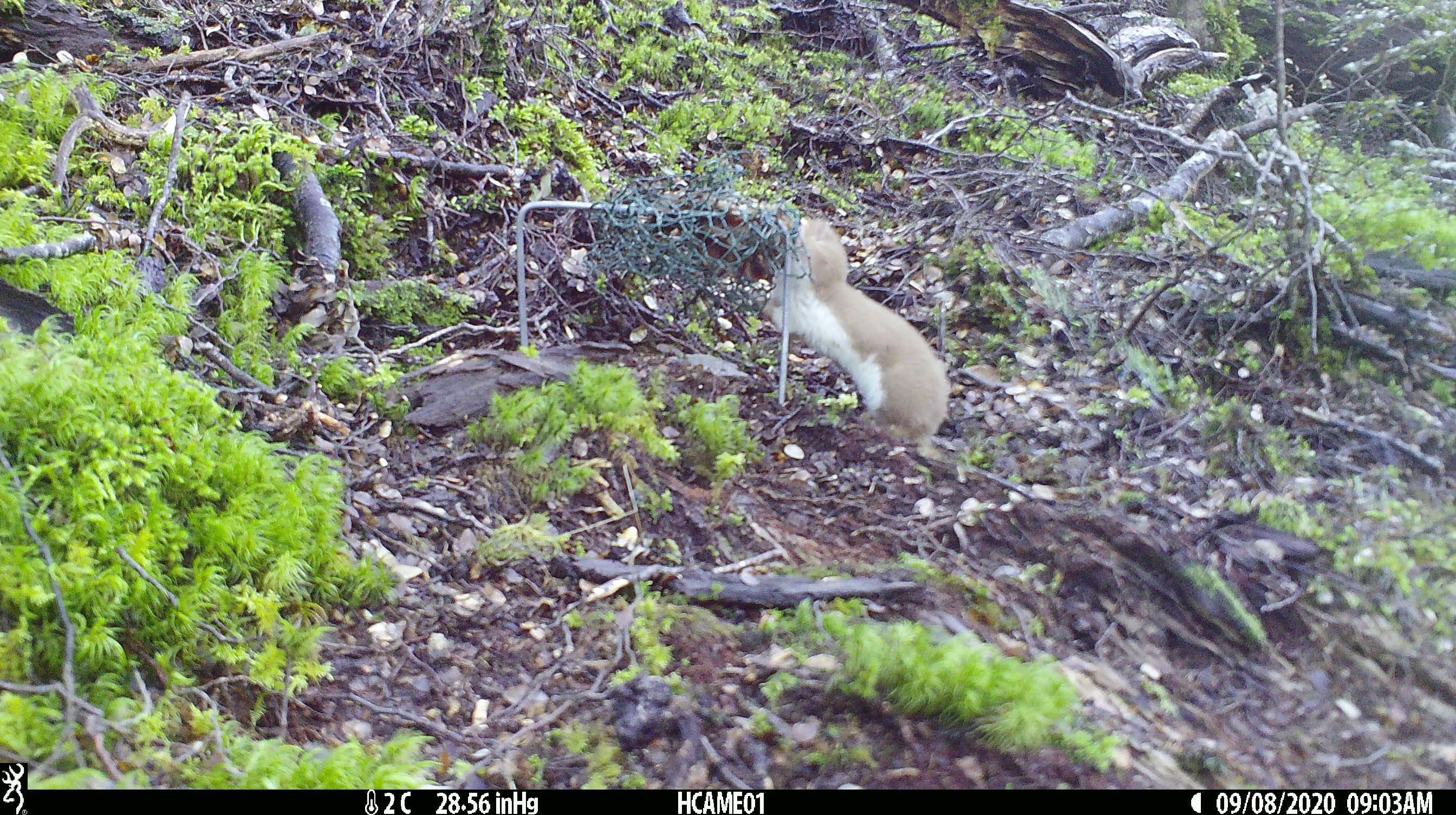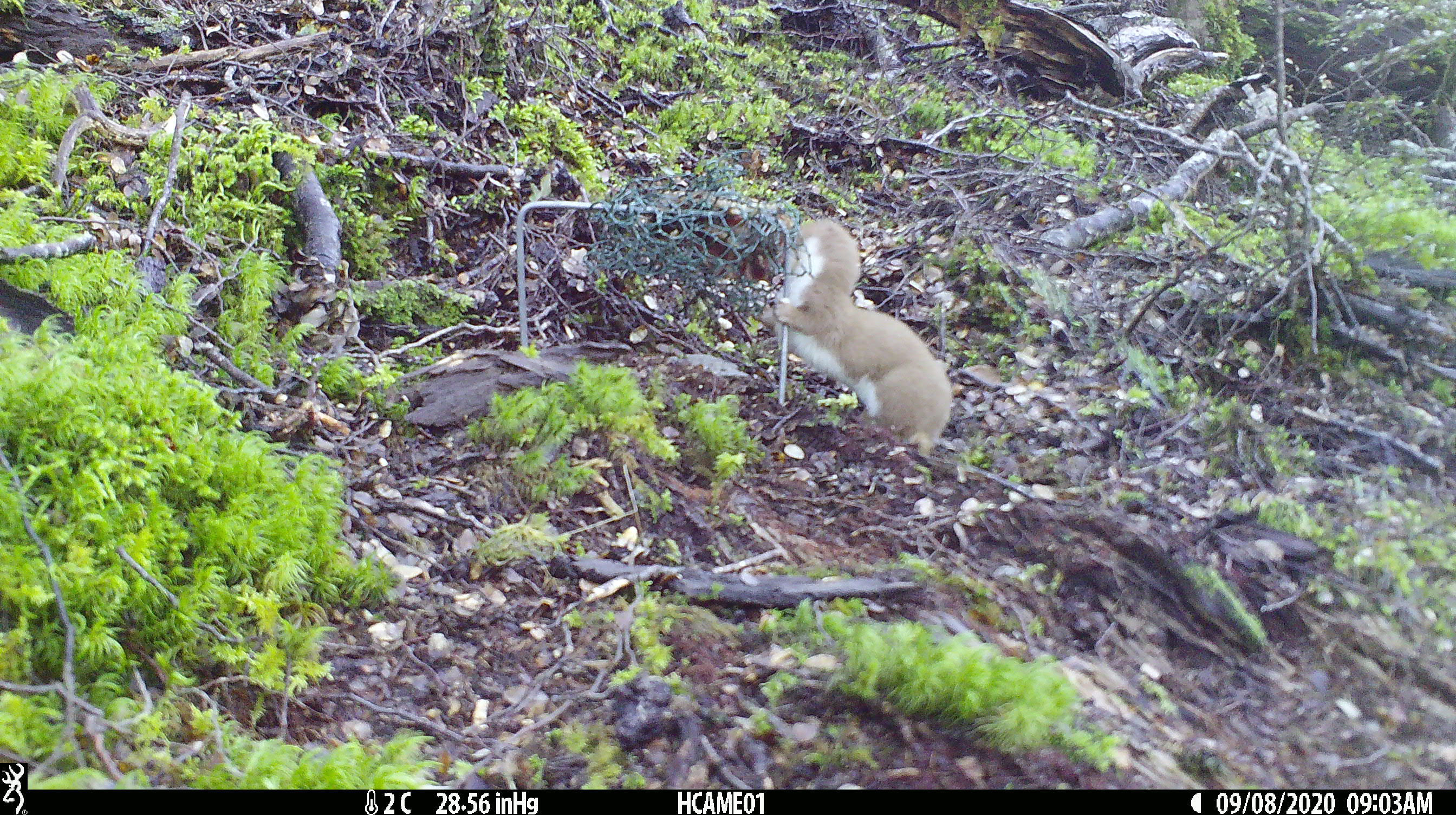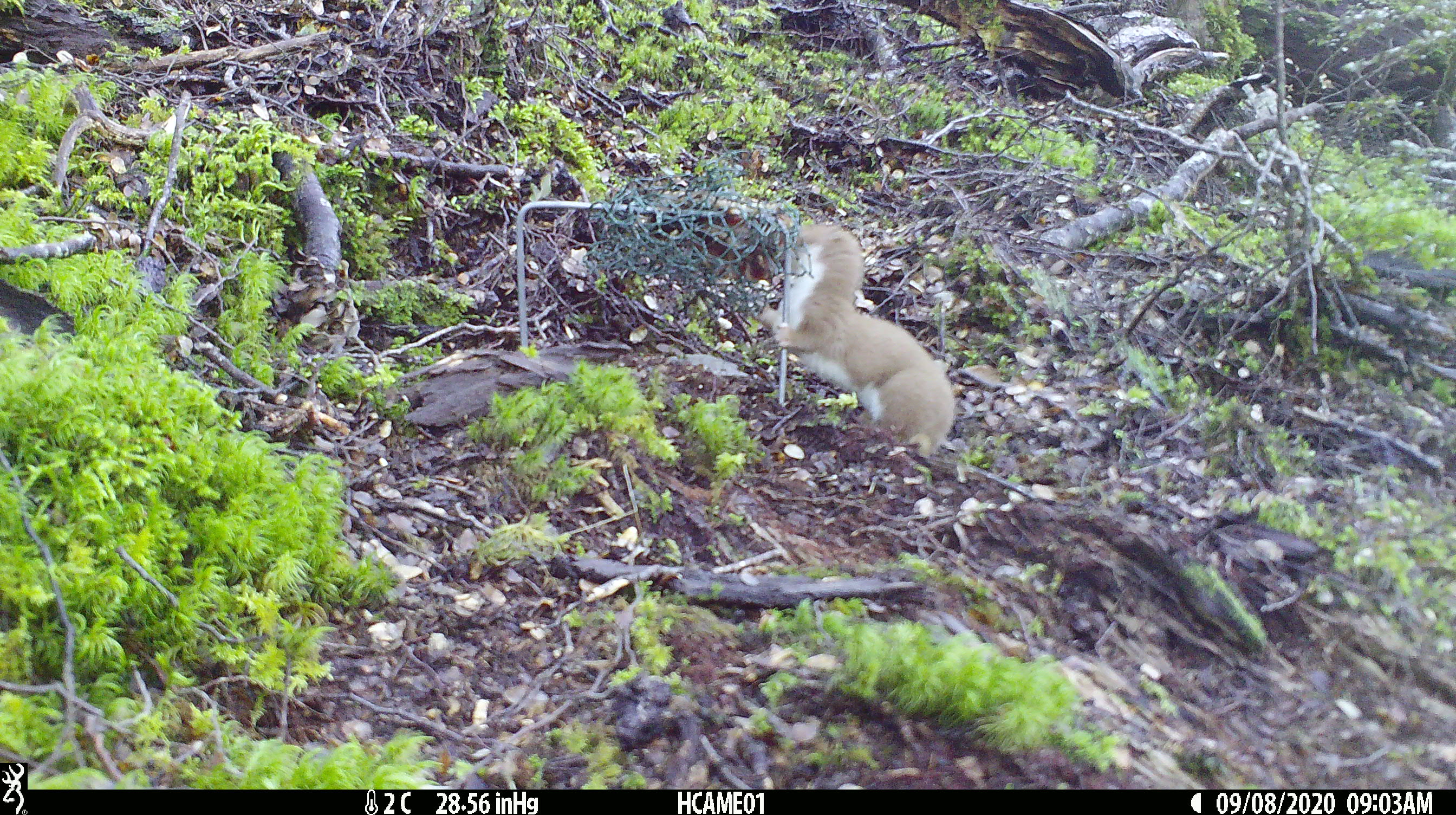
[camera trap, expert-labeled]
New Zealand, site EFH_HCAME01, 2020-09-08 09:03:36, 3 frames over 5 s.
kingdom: Animalia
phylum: Chordata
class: Mammalia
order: Carnivora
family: Mustelidae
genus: Mustela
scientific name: Mustela nivalis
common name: least weasel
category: weasel